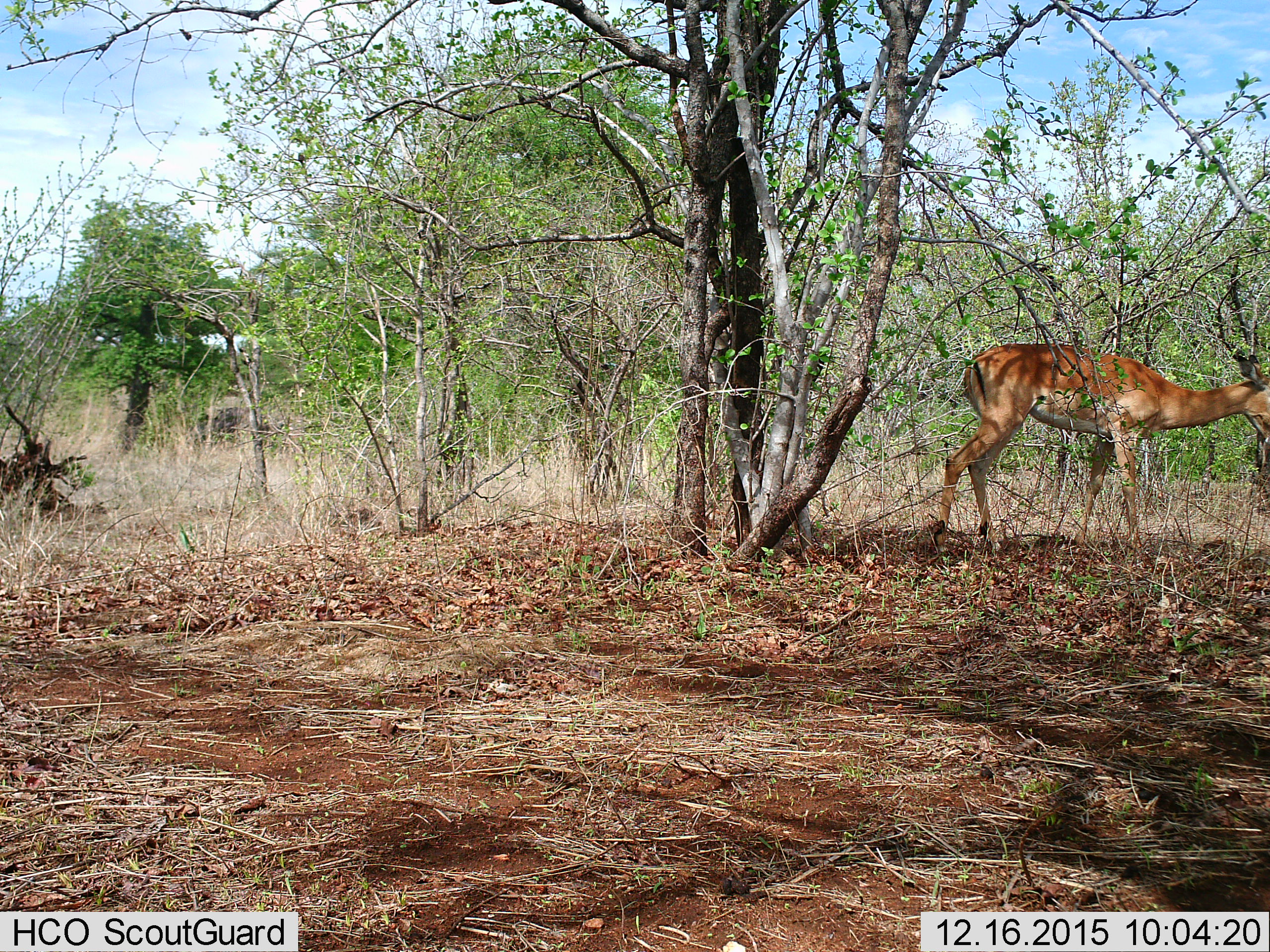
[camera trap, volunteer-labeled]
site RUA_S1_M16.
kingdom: Animalia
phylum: Chordata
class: Mammalia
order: Artiodactyla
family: Bovidae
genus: Aepyceros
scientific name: Aepyceros melampus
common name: impala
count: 1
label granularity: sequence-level